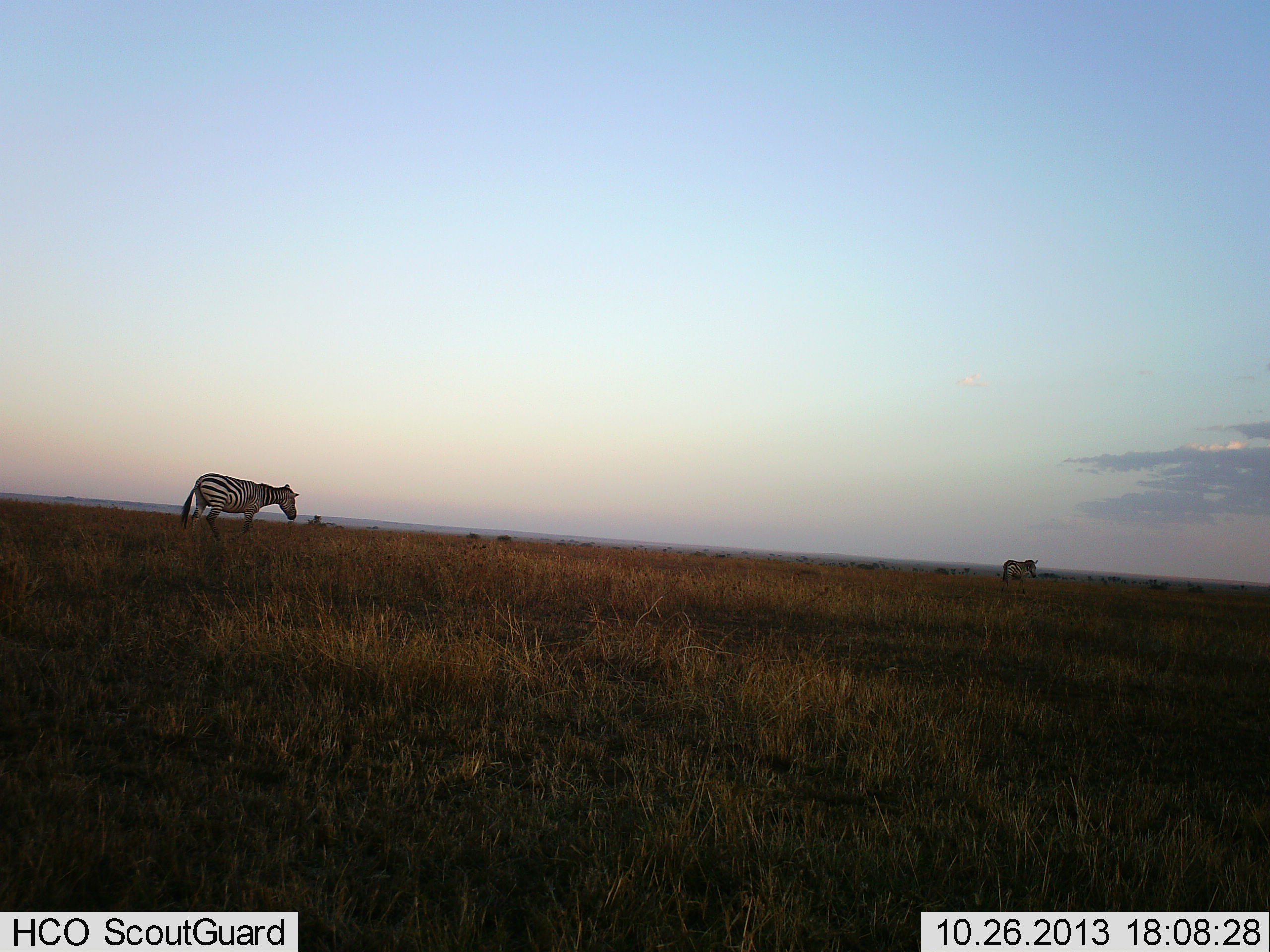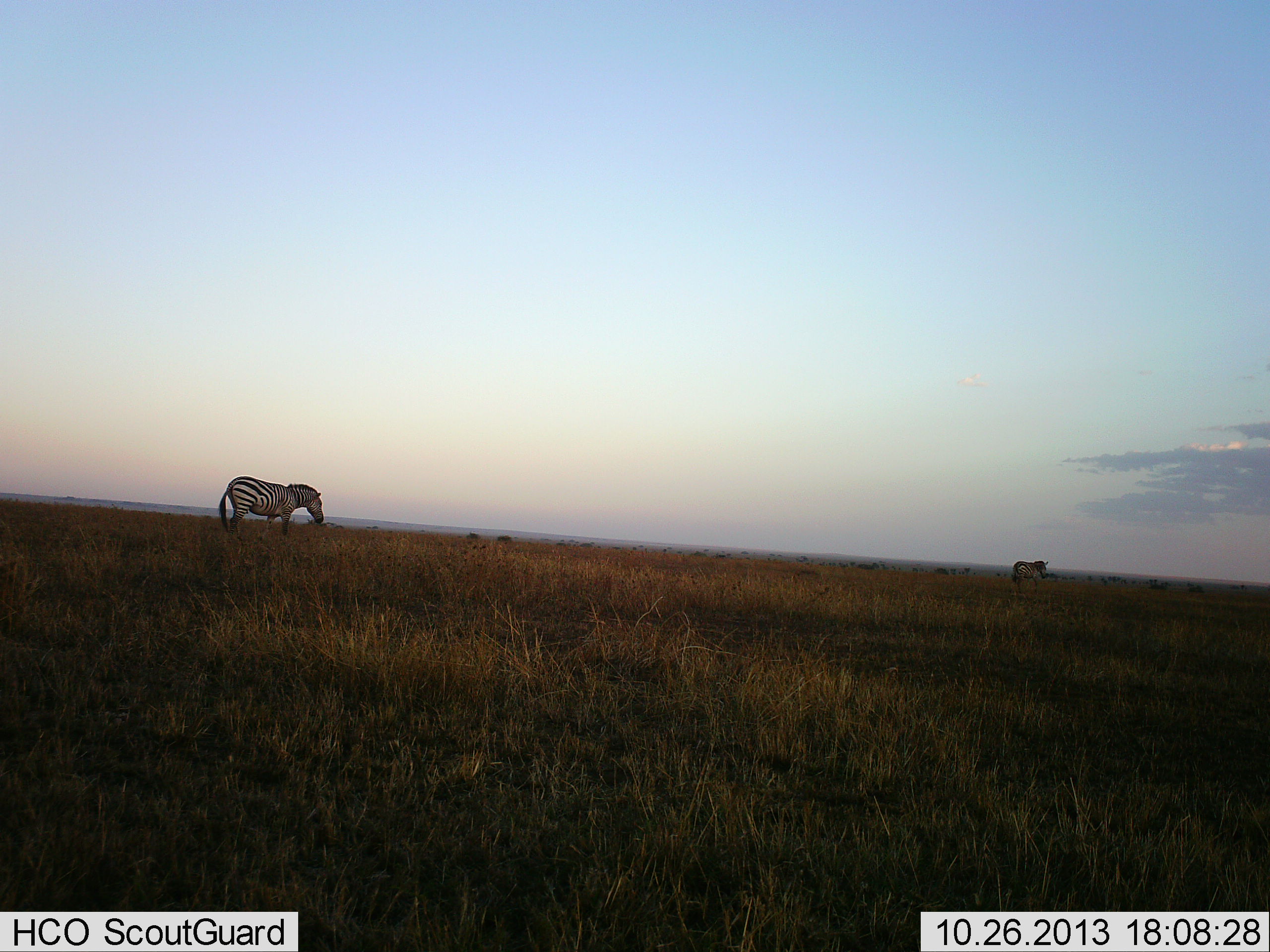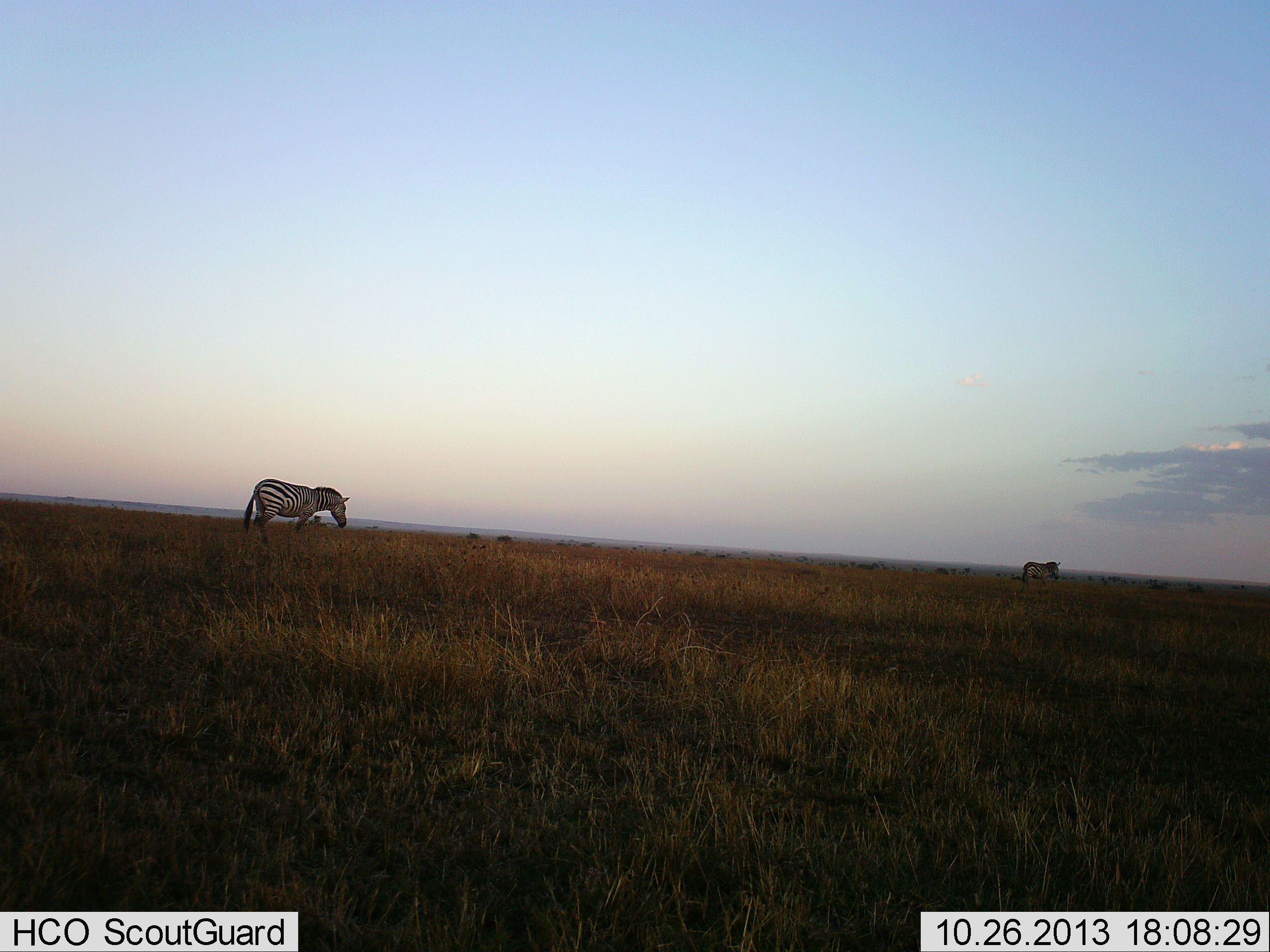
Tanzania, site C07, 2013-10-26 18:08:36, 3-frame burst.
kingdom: Animalia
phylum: Chordata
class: Mammalia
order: Perissodactyla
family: Equidae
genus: Equus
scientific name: Equus quagga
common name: plains zebra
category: zebra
Zebra (plains zebra) (Equus quagga), count 2. Behavior (volunteer vote fractions): standing 0%, resting 0%, moving 100%, interacting 0%. Young present (vote fraction): 0%. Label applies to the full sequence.